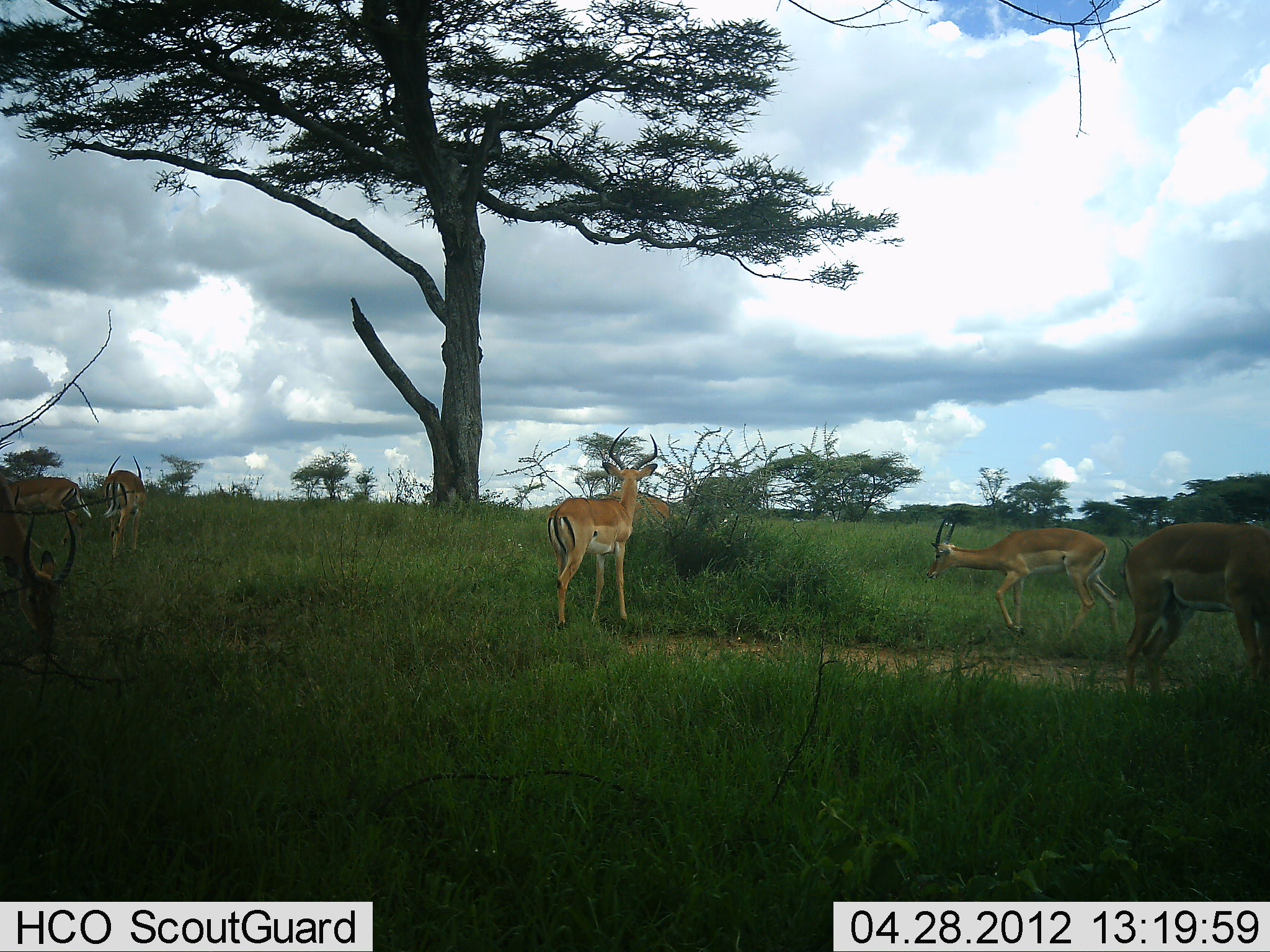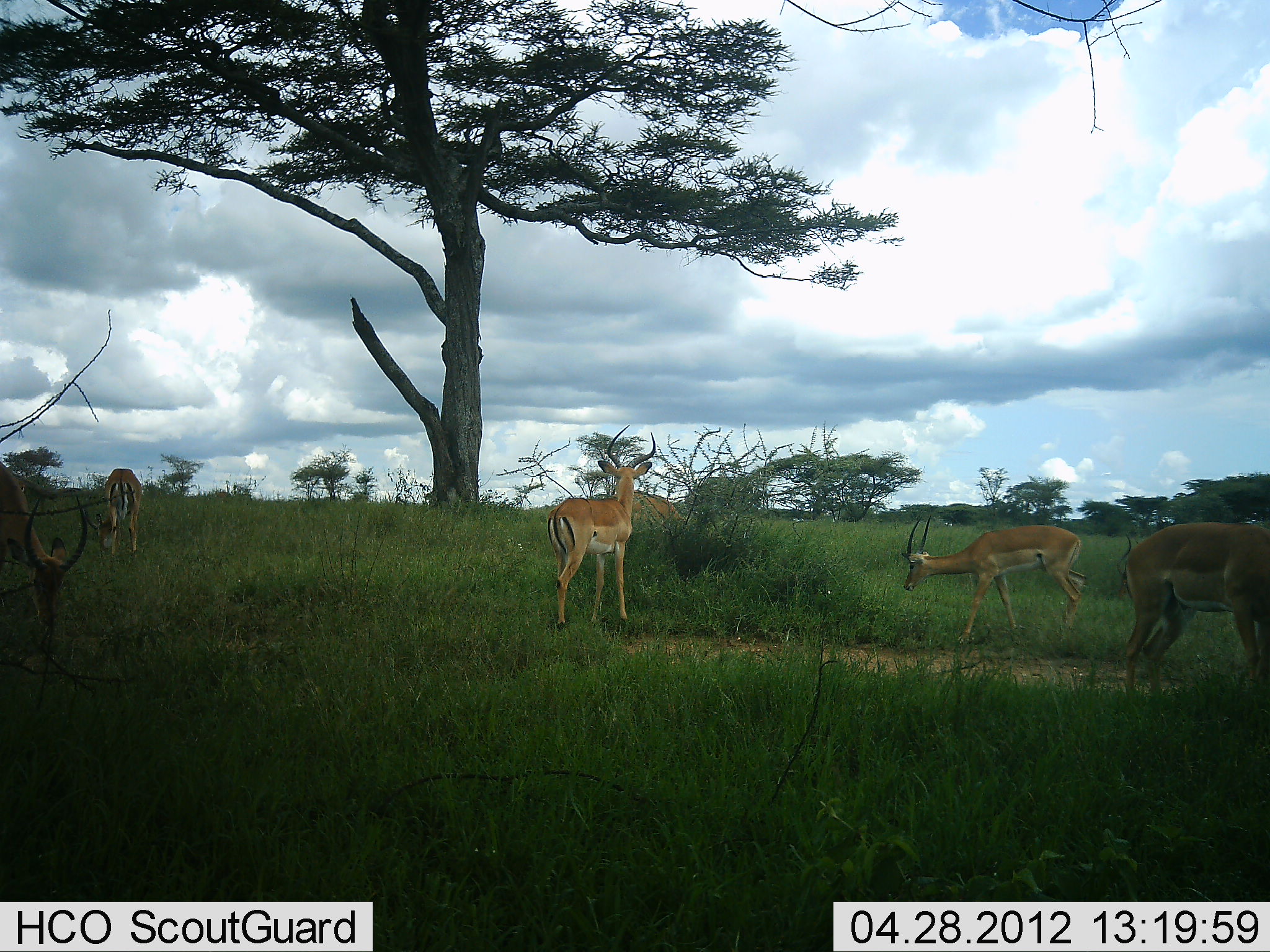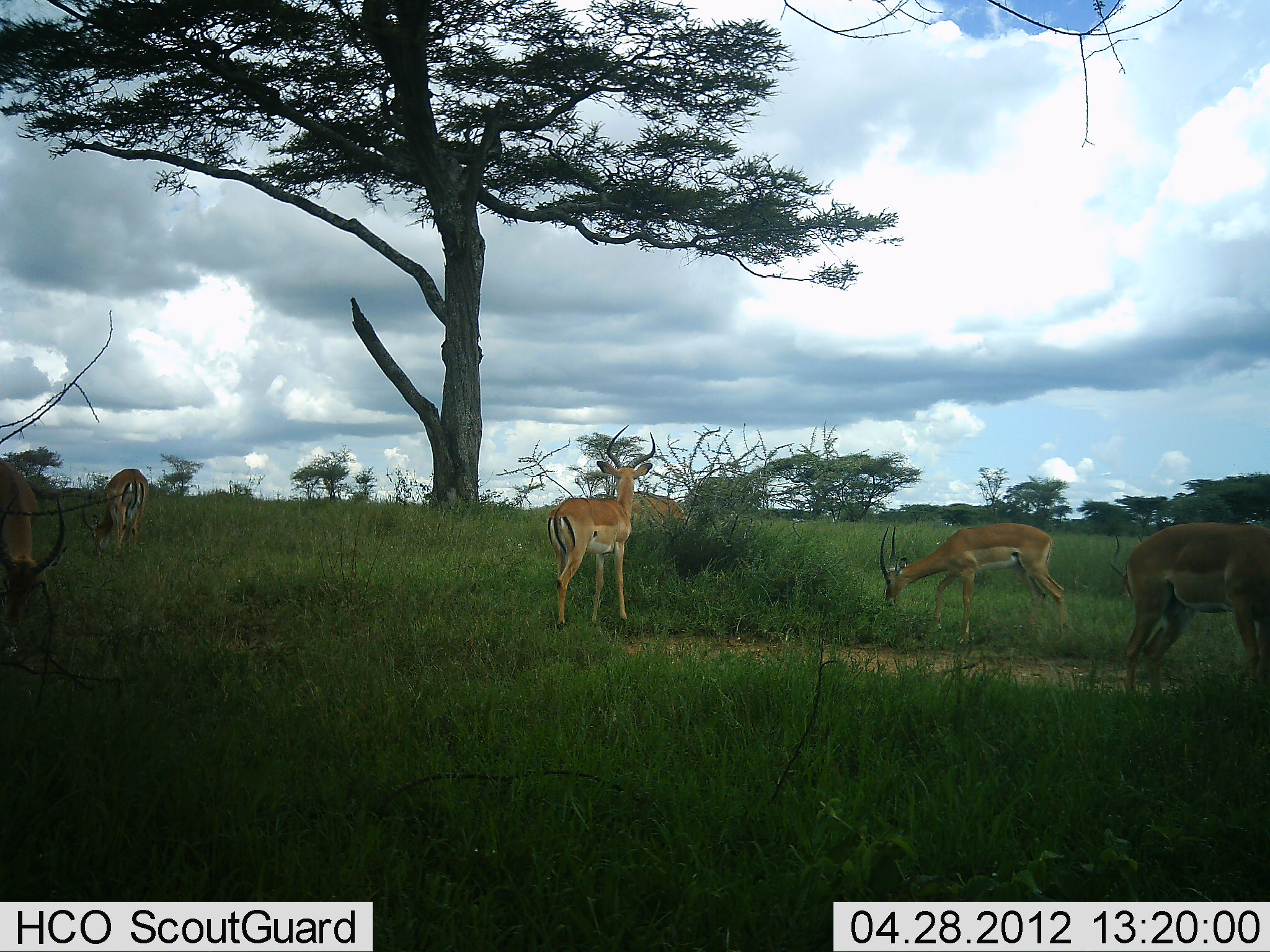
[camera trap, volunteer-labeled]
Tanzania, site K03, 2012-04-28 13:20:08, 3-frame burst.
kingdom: Animalia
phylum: Chordata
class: Mammalia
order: Artiodactyla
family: Bovidae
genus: Aepyceros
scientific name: Aepyceros melampus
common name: impala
Impala (Aepyceros melampus), count 6. Behavior (volunteer vote fractions): standing 83%, resting 12%, moving 38%, interacting 0%. Young present (vote fraction): 4%. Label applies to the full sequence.